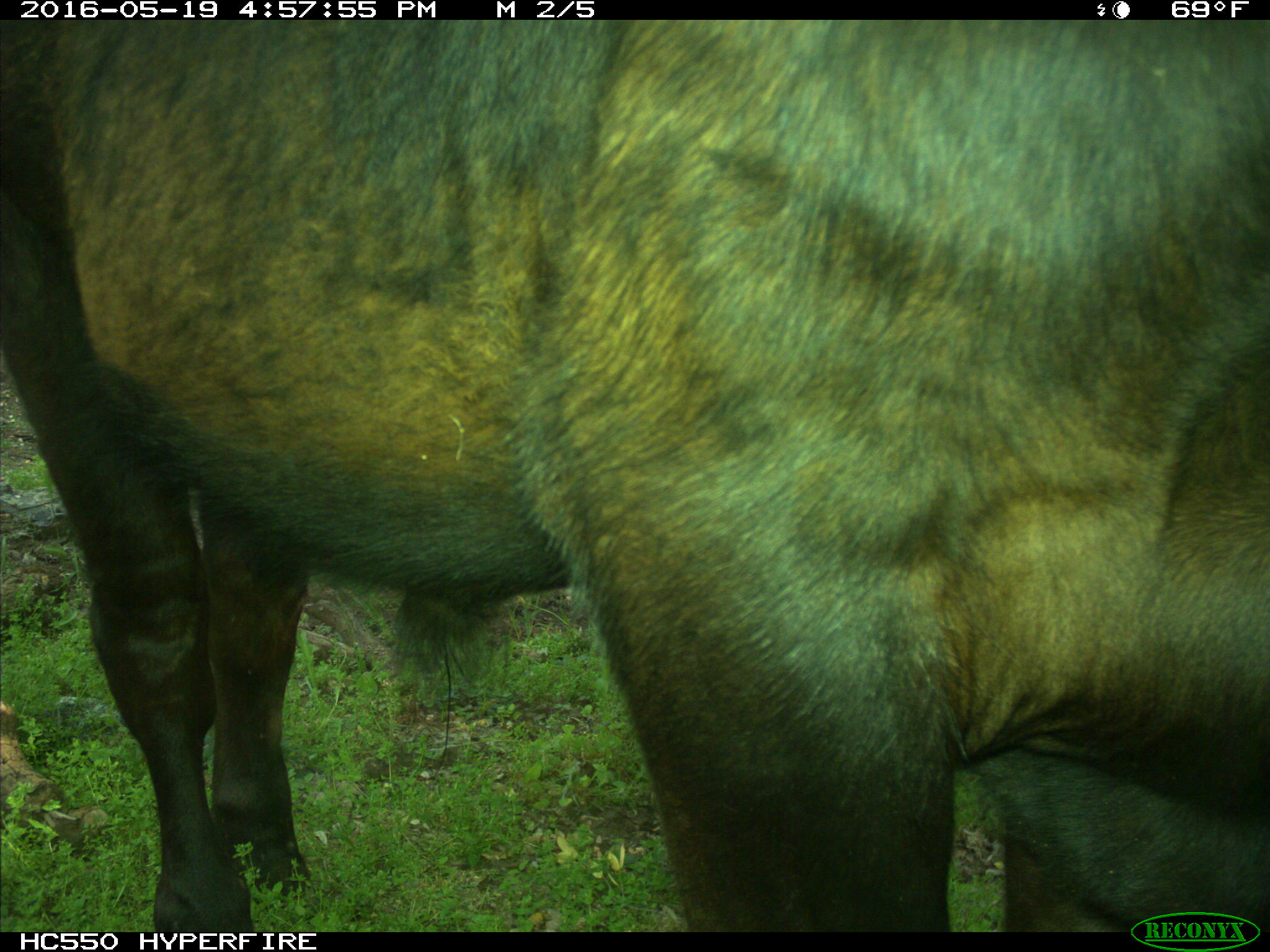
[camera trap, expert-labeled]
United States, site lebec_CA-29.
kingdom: Animalia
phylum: Chordata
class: Mammalia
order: Artiodactyla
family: Bovidae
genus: Bos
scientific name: Bos taurus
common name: domestic cow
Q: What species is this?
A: Bos taurus (domestic cow).